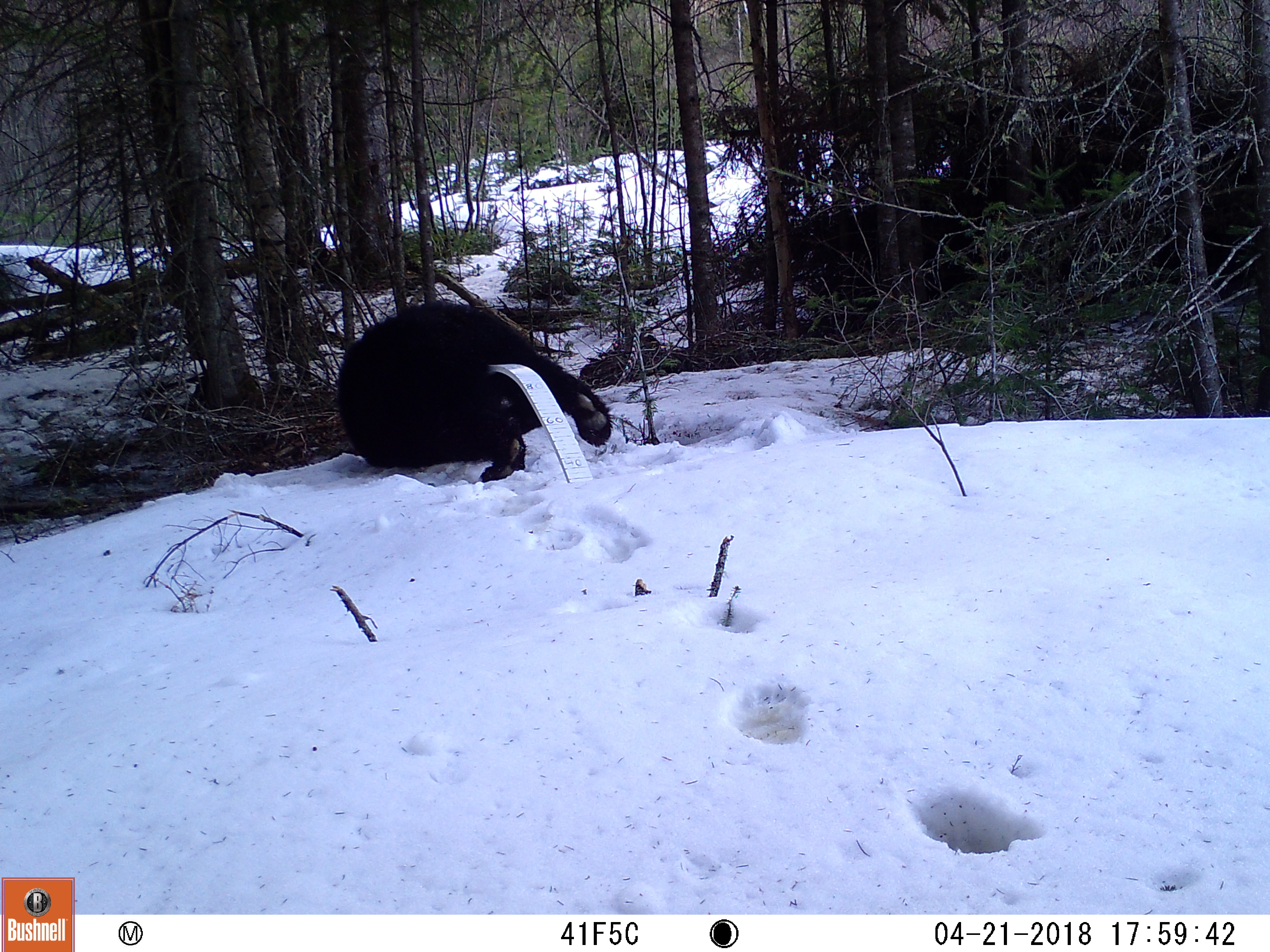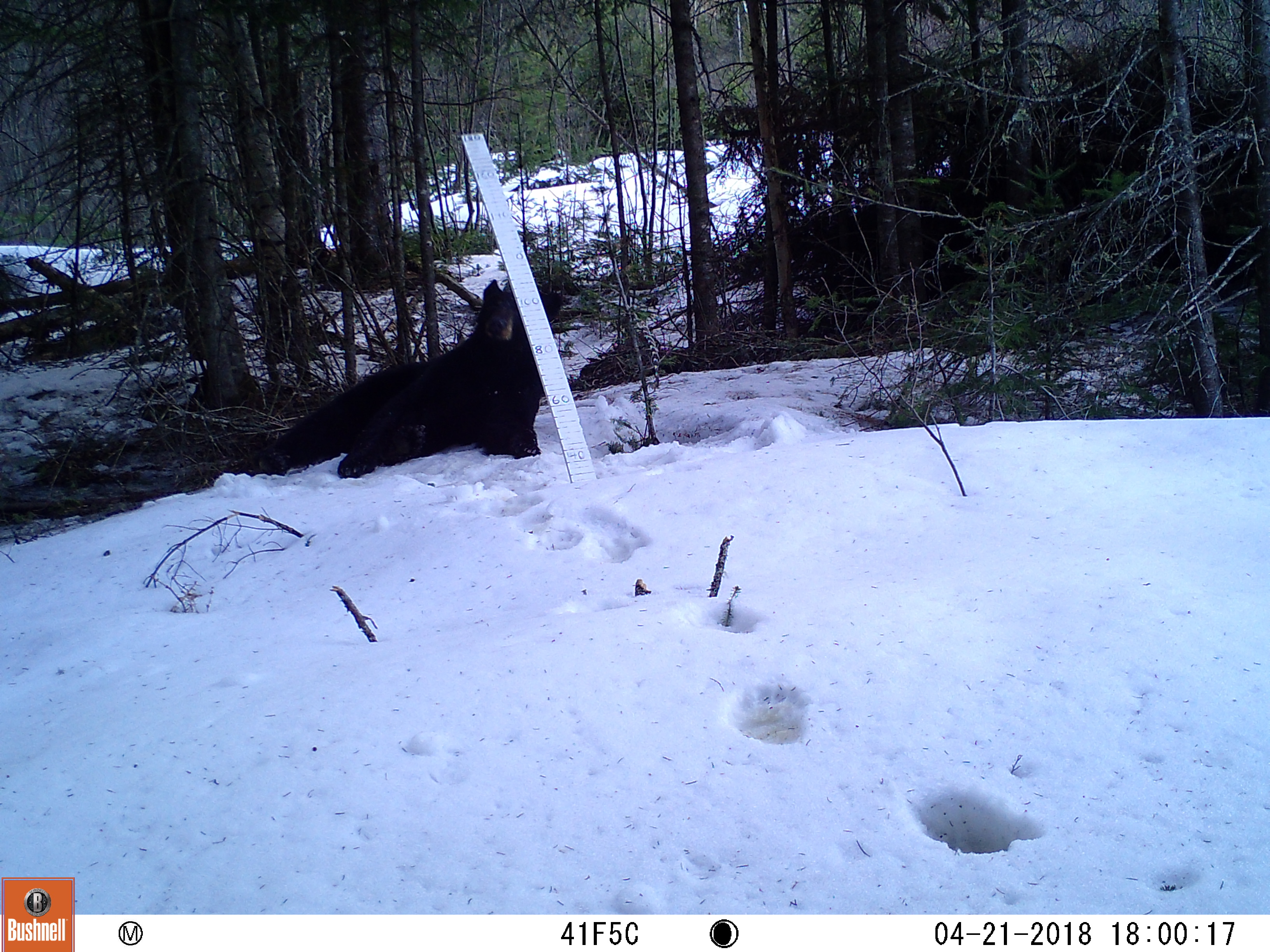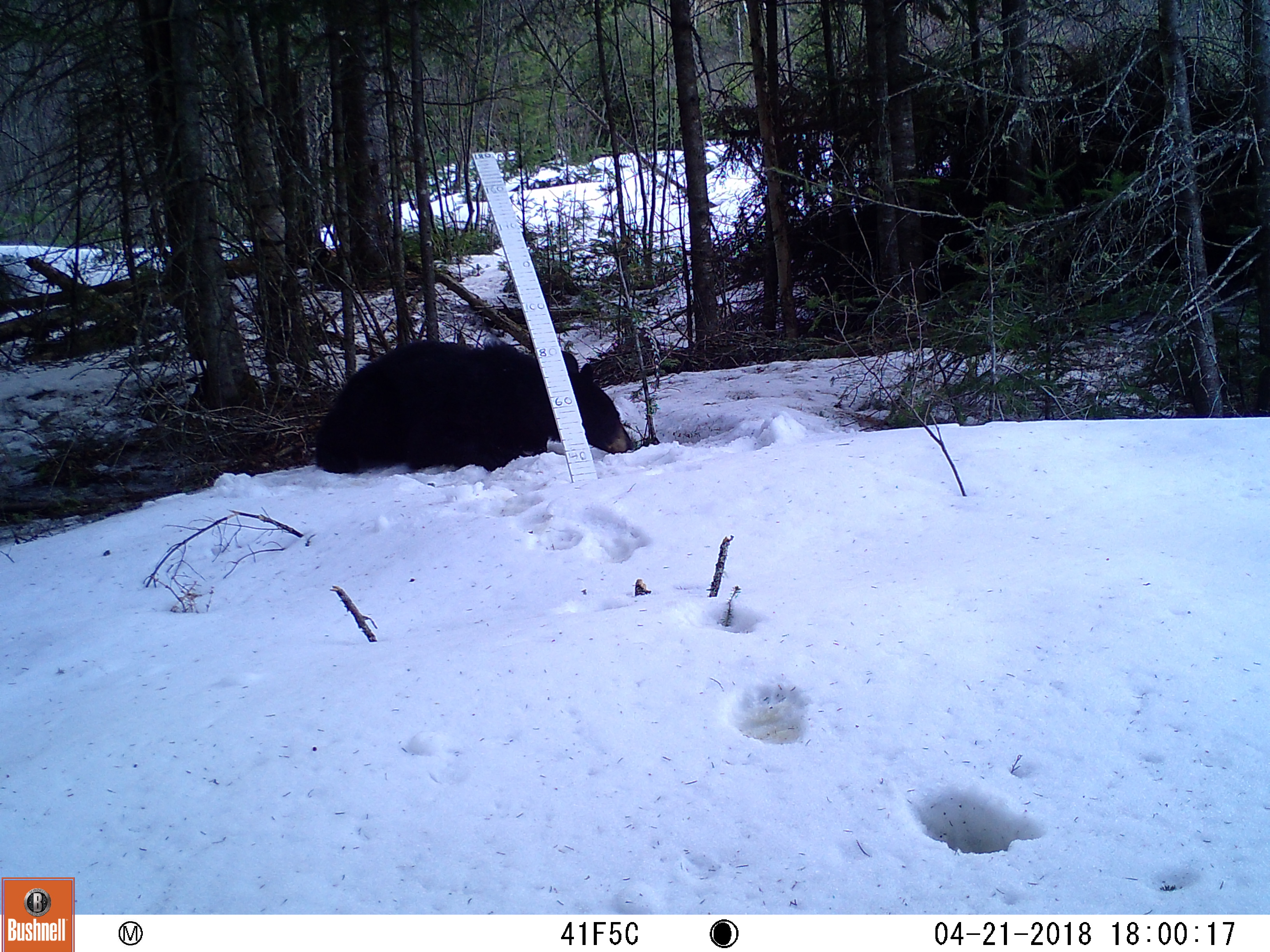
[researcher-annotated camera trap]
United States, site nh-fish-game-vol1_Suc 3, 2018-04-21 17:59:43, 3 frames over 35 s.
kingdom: Animalia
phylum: Chordata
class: Mammalia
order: Carnivora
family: Ursidae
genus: Ursus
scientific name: Ursus americanus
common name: black bear